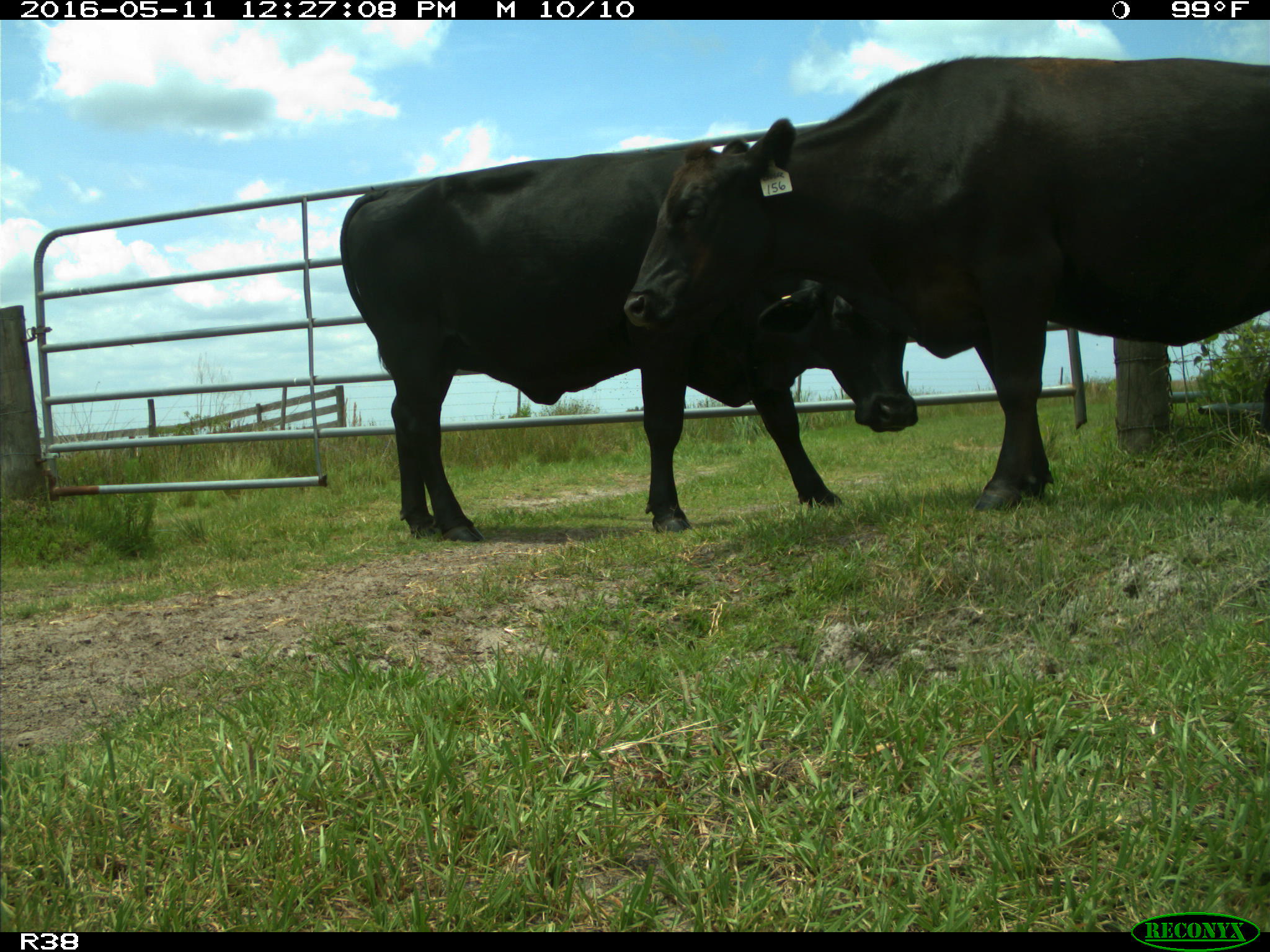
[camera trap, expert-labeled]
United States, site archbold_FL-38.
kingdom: Animalia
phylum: Chordata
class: Mammalia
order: Artiodactyla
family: Bovidae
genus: Bos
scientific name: Bos taurus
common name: domestic cow